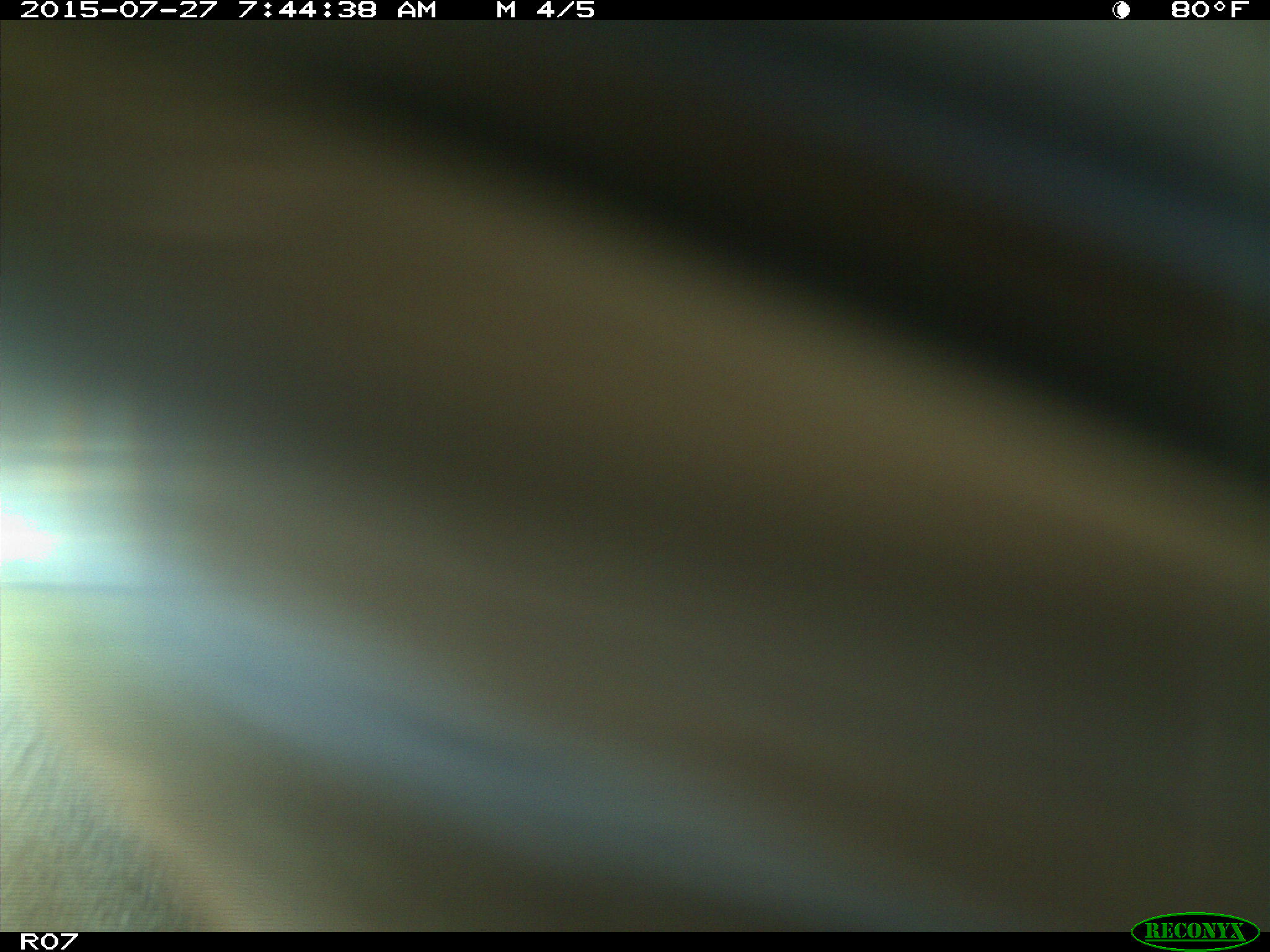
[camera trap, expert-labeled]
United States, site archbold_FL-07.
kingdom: Animalia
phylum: Chordata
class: Mammalia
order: Artiodactyla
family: Bovidae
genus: Bos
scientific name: Bos taurus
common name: domestic cow